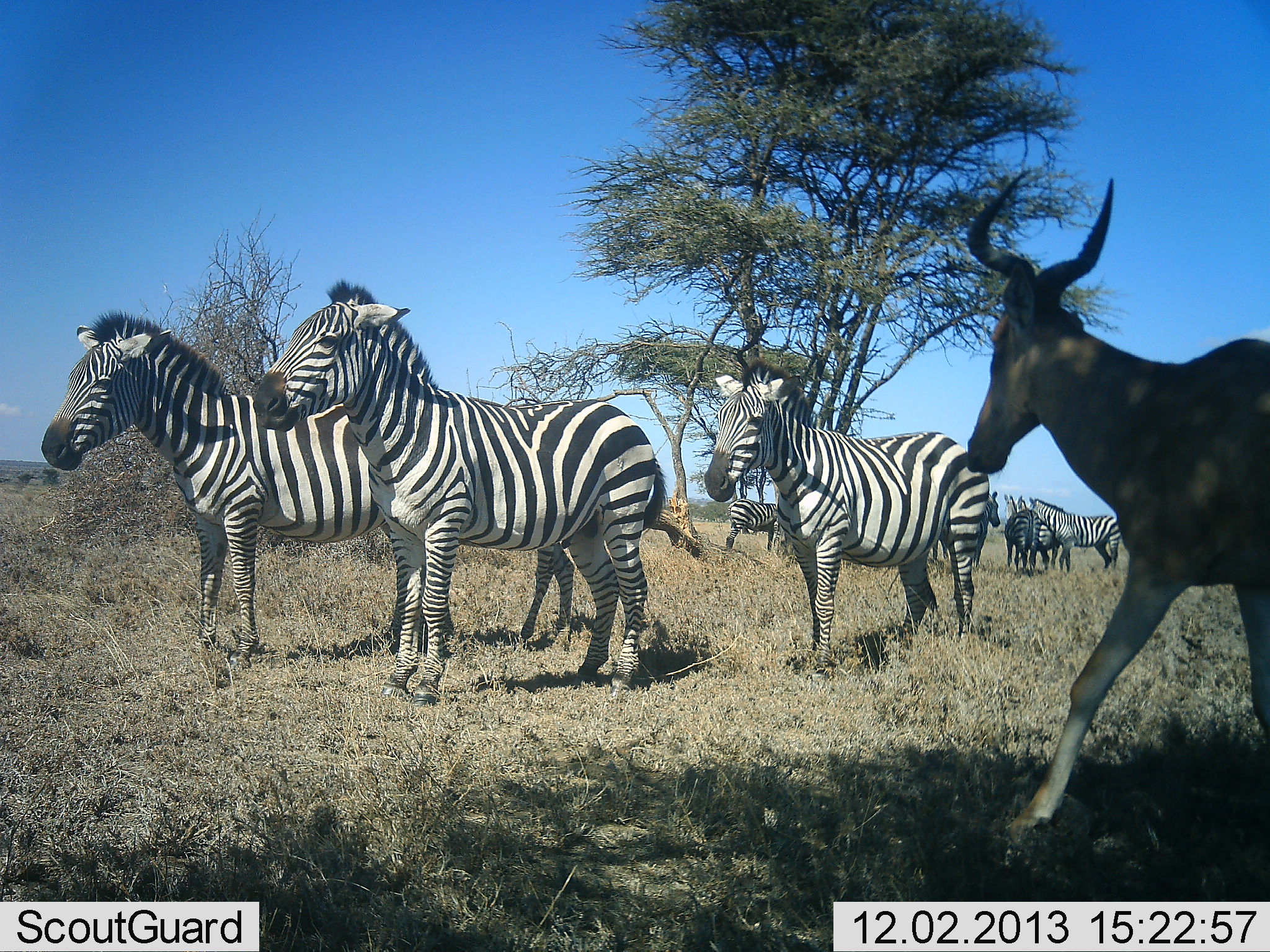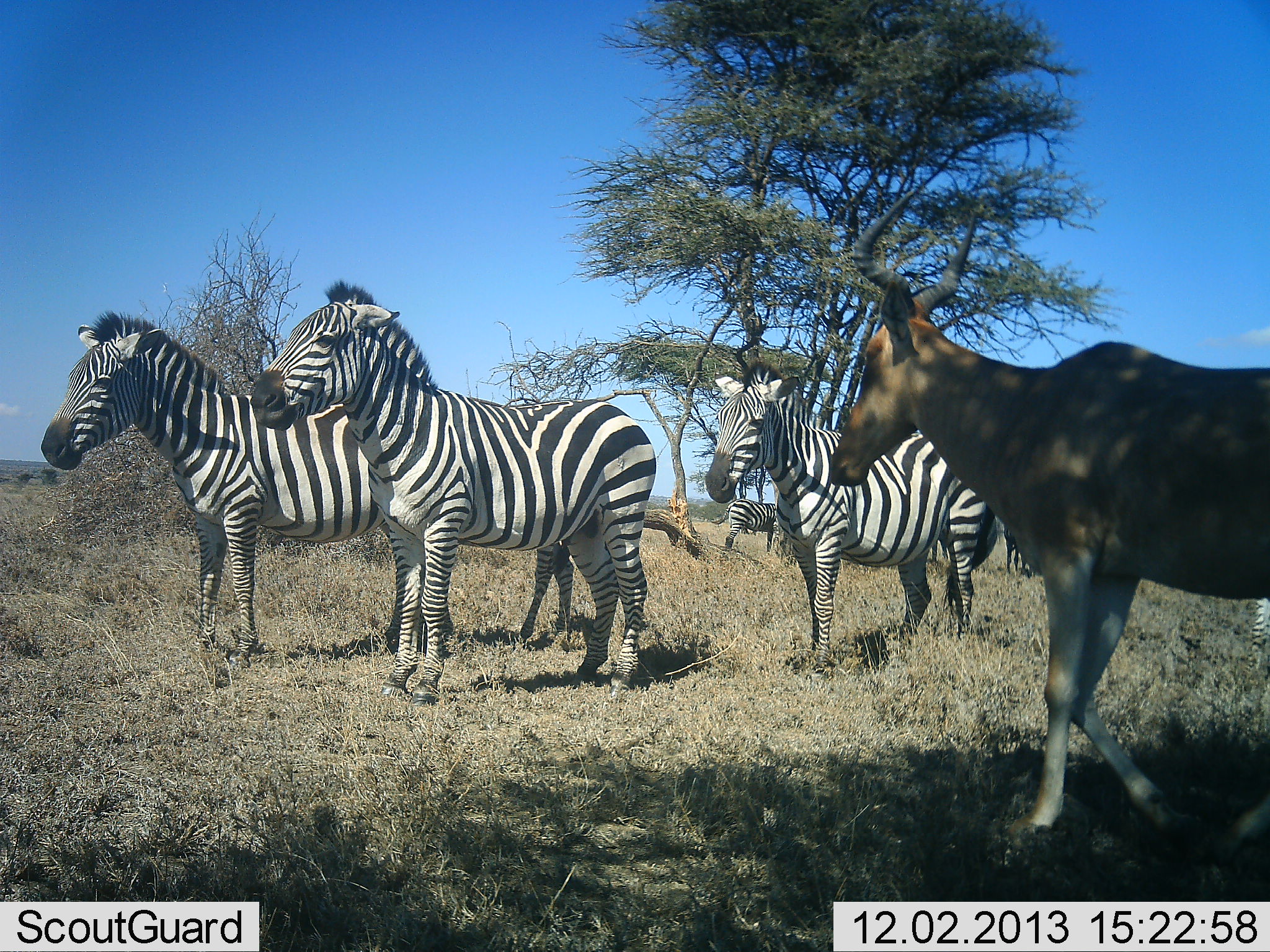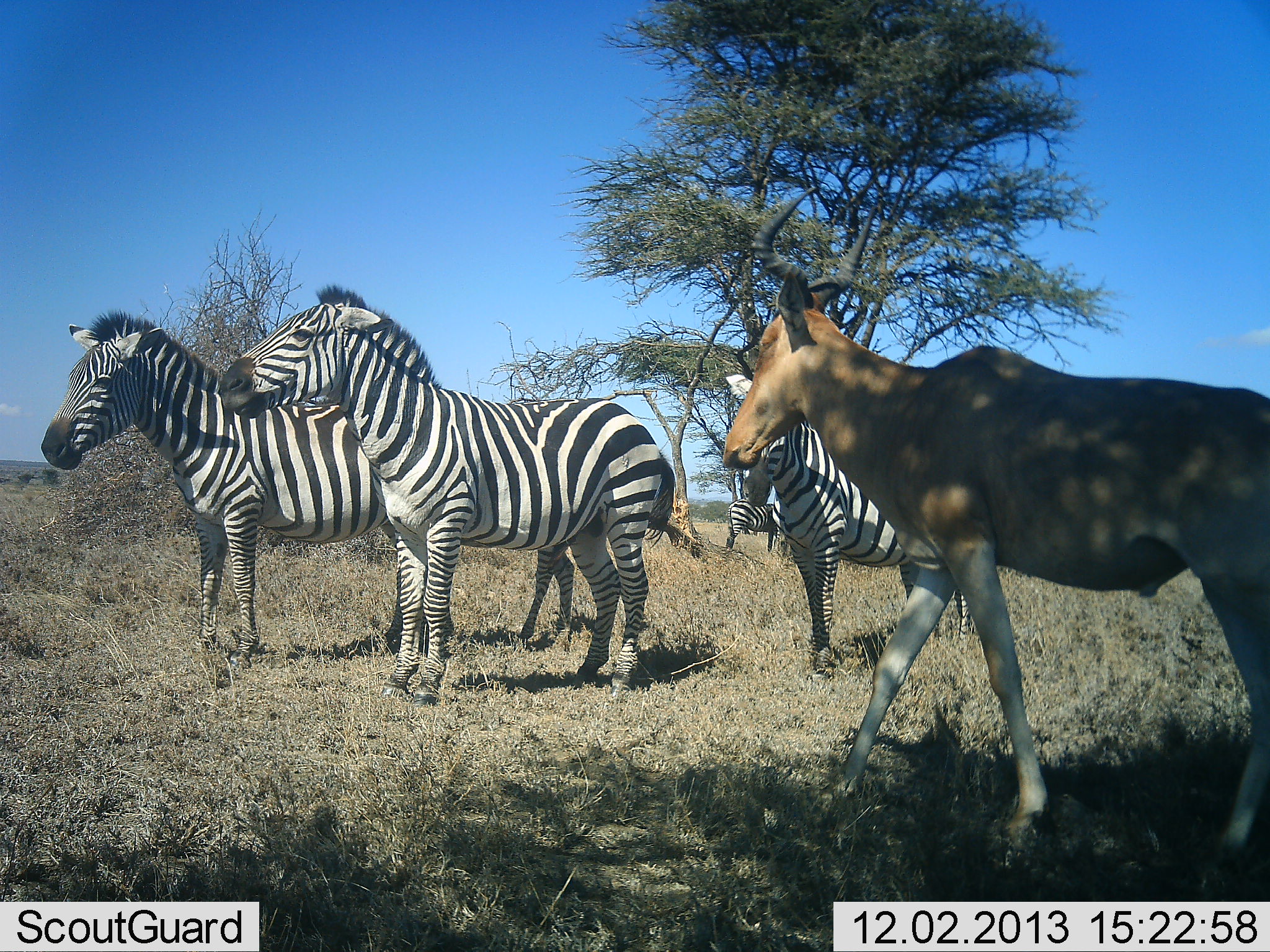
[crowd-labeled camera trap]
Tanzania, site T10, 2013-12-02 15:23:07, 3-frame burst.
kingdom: Animalia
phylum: Chordata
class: Mammalia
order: Artiodactyla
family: Bovidae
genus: Alcelaphus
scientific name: Alcelaphus buselaphus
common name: hartebeest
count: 1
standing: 10%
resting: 0%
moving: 90%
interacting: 10%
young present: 0%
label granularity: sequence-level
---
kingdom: Animalia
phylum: Chordata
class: Mammalia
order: Perissodactyla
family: Equidae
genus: Equus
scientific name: Equus quagga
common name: plains zebra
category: zebra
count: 7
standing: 92%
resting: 0%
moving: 8%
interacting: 15%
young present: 0%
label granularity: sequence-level